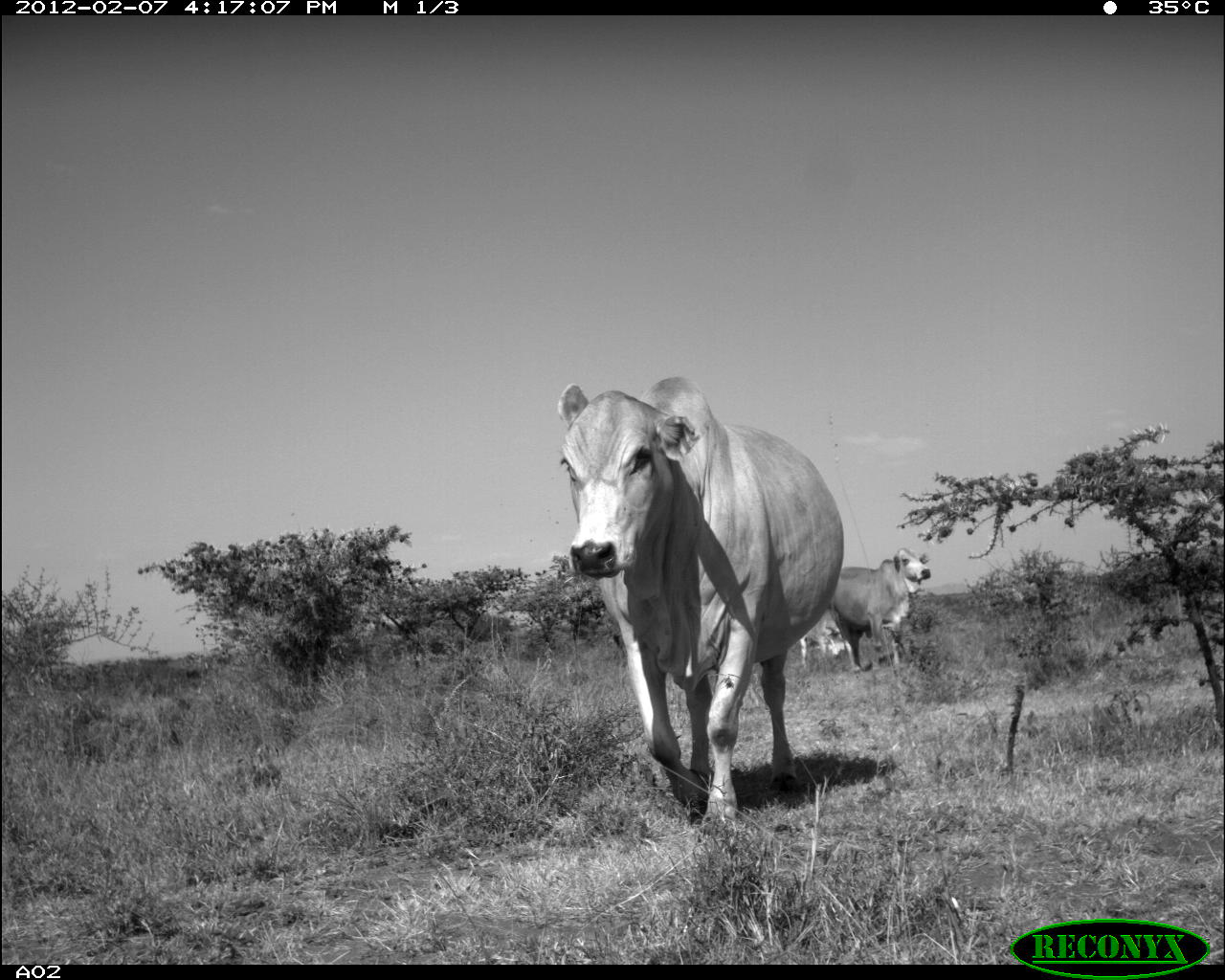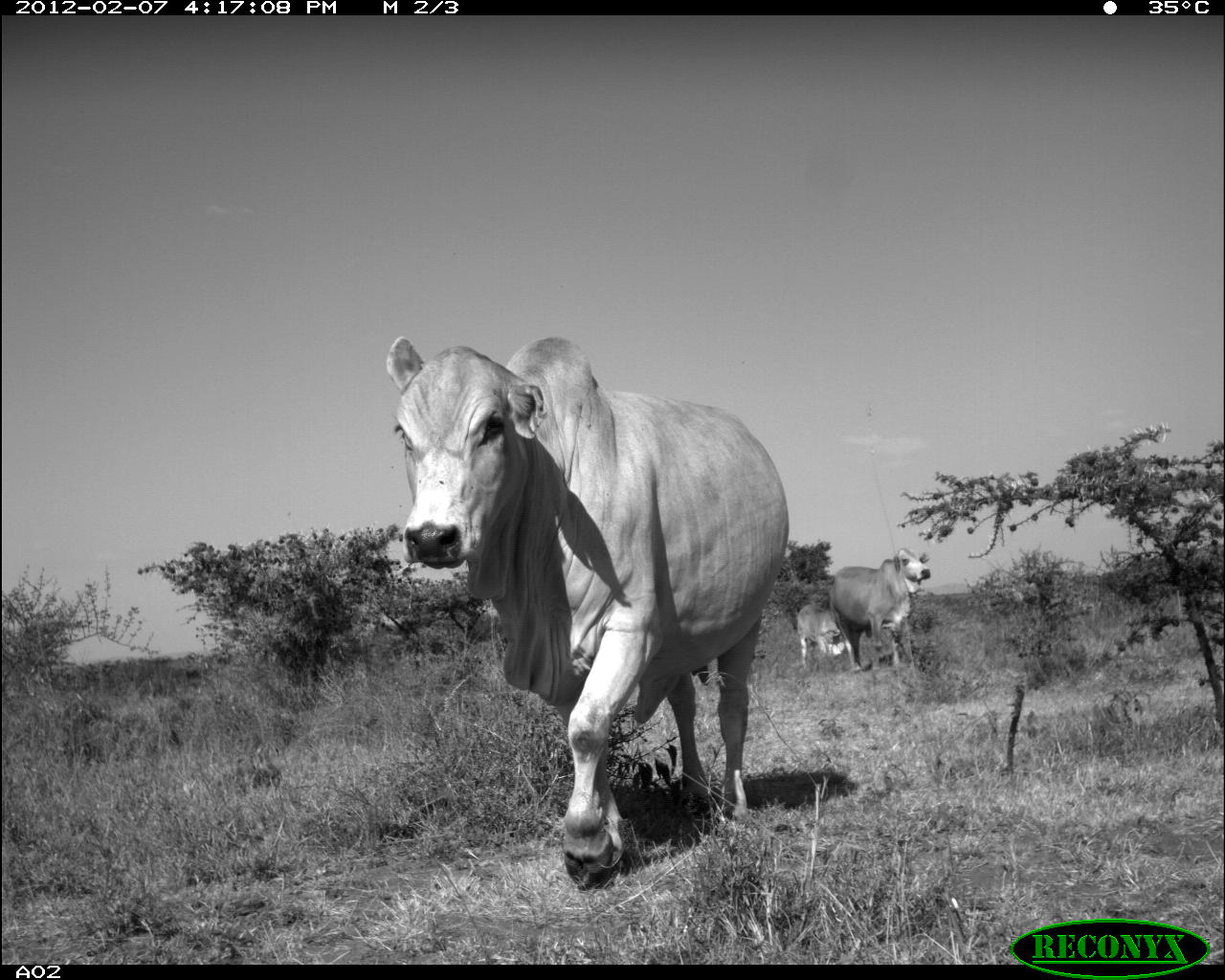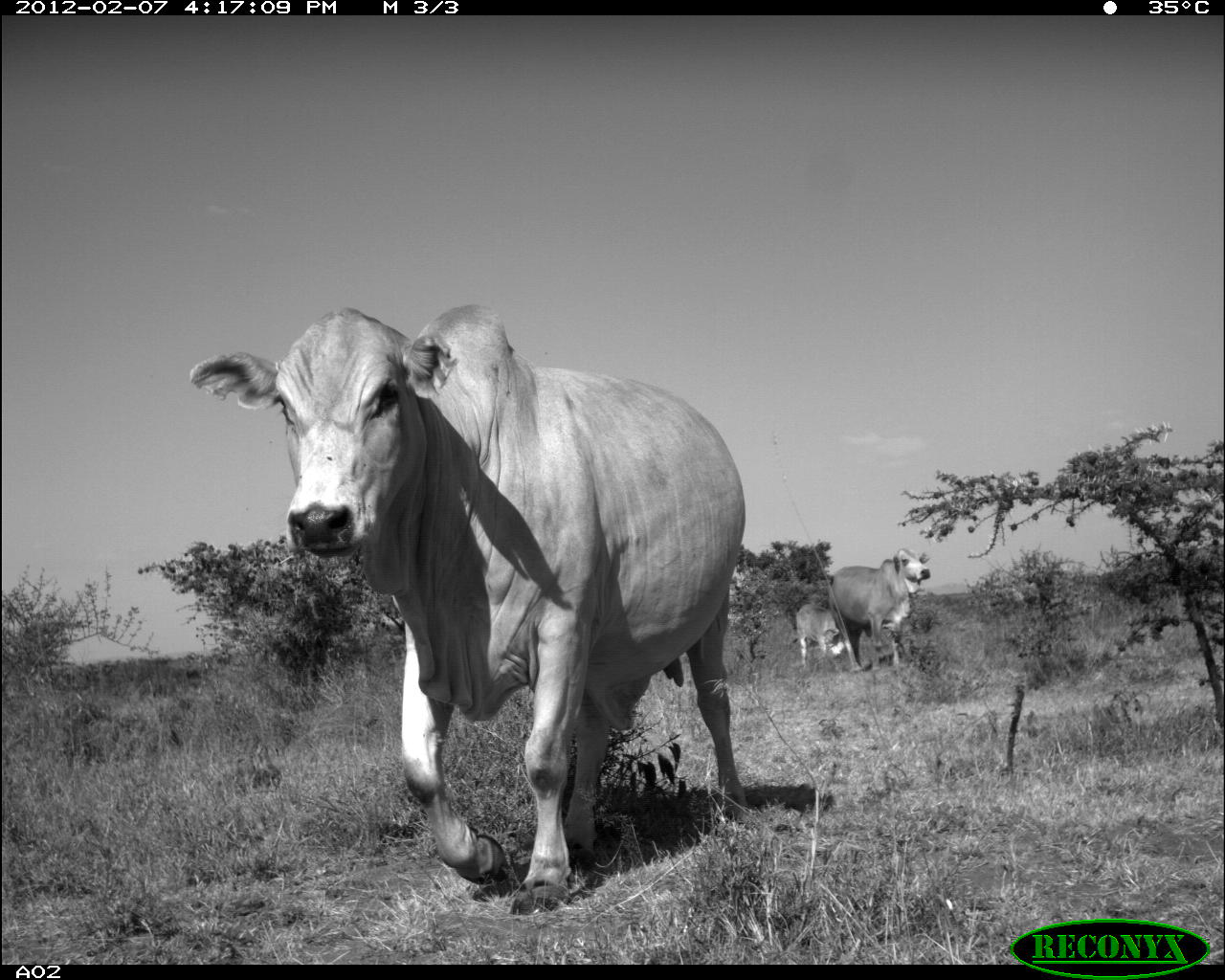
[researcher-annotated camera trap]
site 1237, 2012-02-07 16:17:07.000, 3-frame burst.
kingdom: Animalia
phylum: Chordata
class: Mammalia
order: Artiodactyla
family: Bovidae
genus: Bos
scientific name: Bos taurus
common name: domestic cattle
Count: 3.